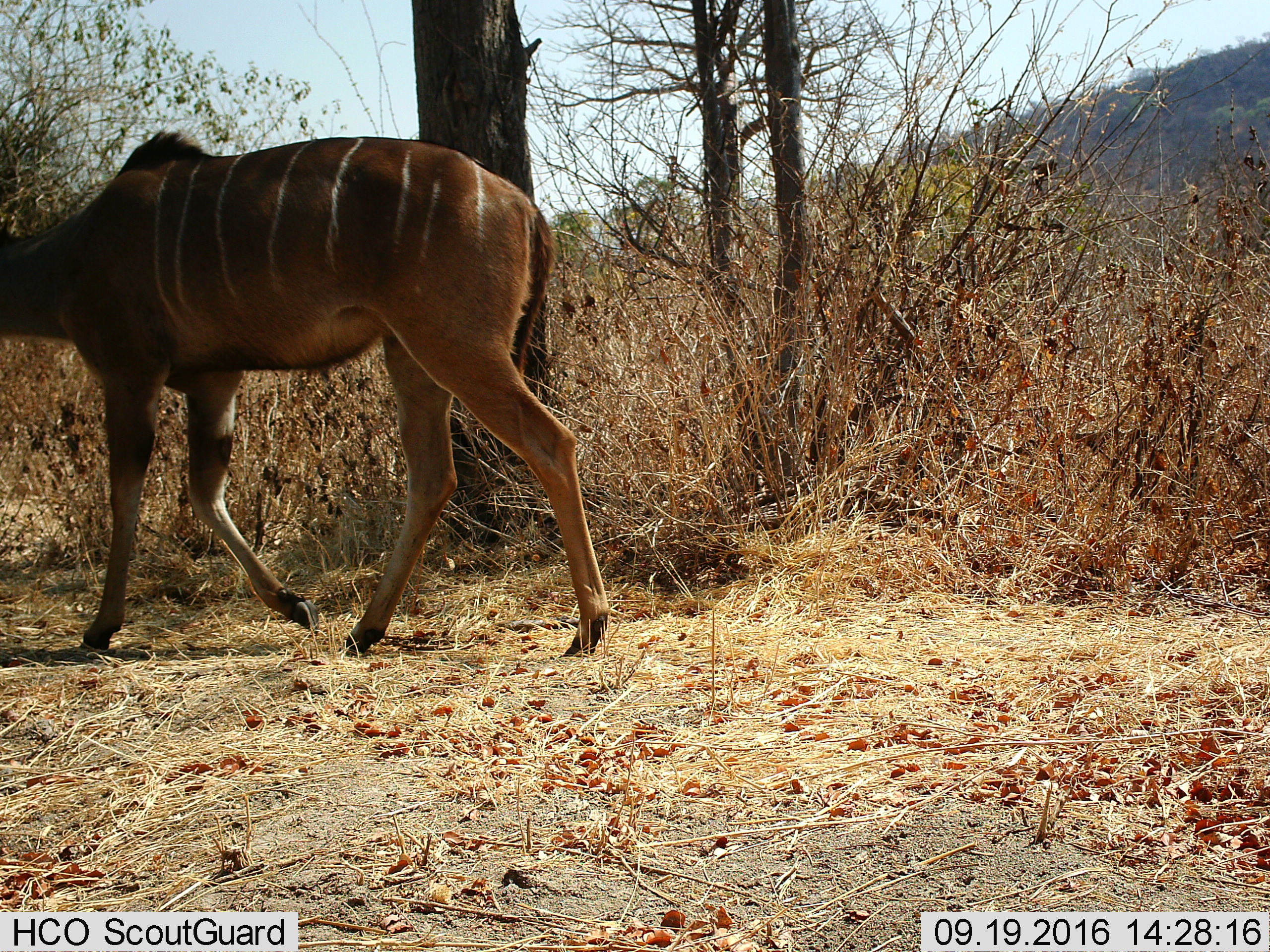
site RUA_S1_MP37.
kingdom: Animalia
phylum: Chordata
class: Mammalia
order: Artiodactyla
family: Bovidae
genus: Tragelaphus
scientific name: Tragelaphus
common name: kudu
Kudu (Tragelaphus), count 1. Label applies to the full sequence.